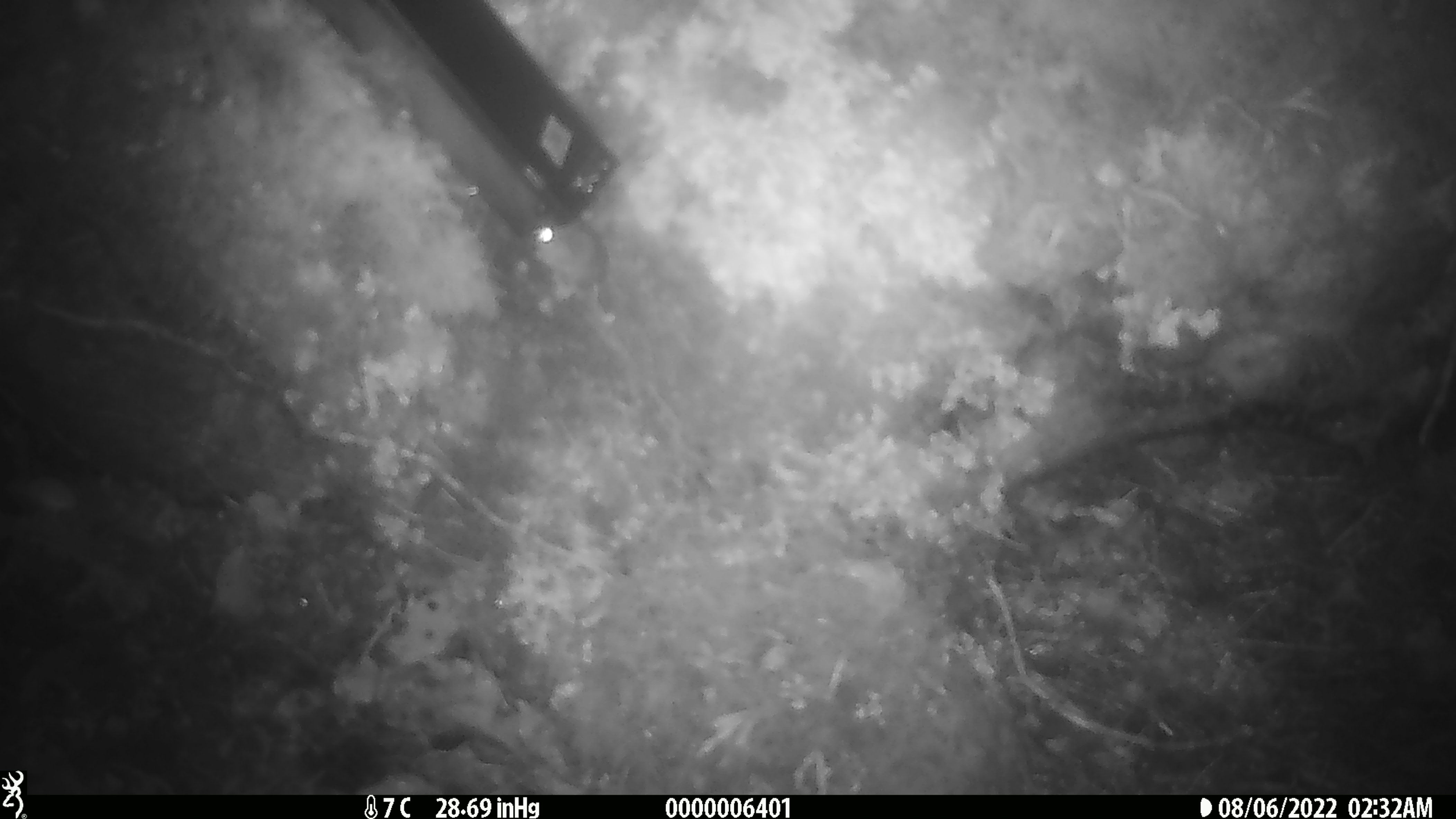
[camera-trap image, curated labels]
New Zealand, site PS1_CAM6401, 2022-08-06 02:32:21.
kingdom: Animalia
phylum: Chordata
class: Mammalia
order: Rodentia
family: Muridae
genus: Mus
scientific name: Mus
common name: mouse